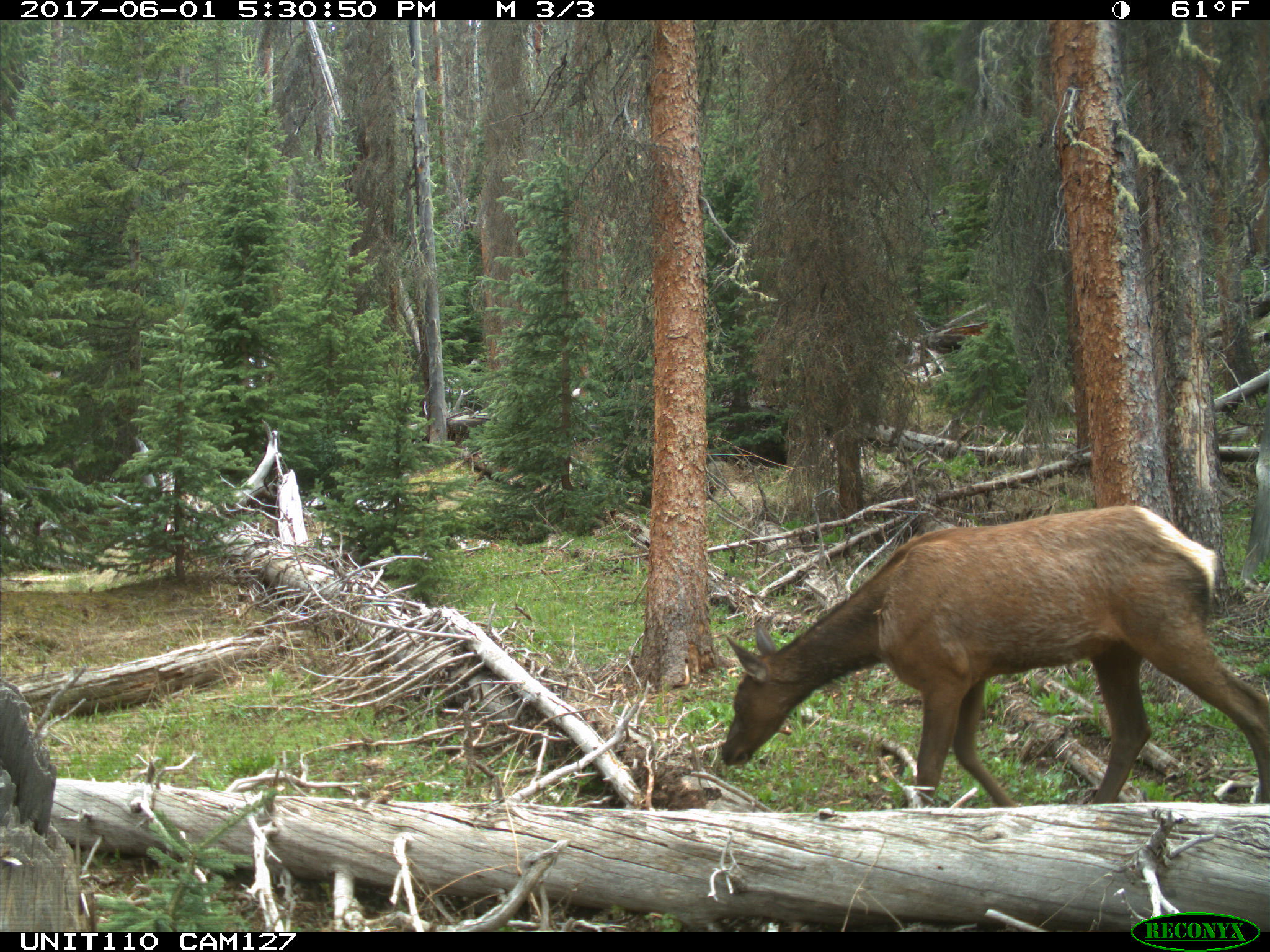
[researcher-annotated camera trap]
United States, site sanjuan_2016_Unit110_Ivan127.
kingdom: Animalia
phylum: Chordata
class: Mammalia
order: Artiodactyla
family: Cervidae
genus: Cervus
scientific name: Cervus elaphus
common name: red deer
Cervus elaphus (red deer).